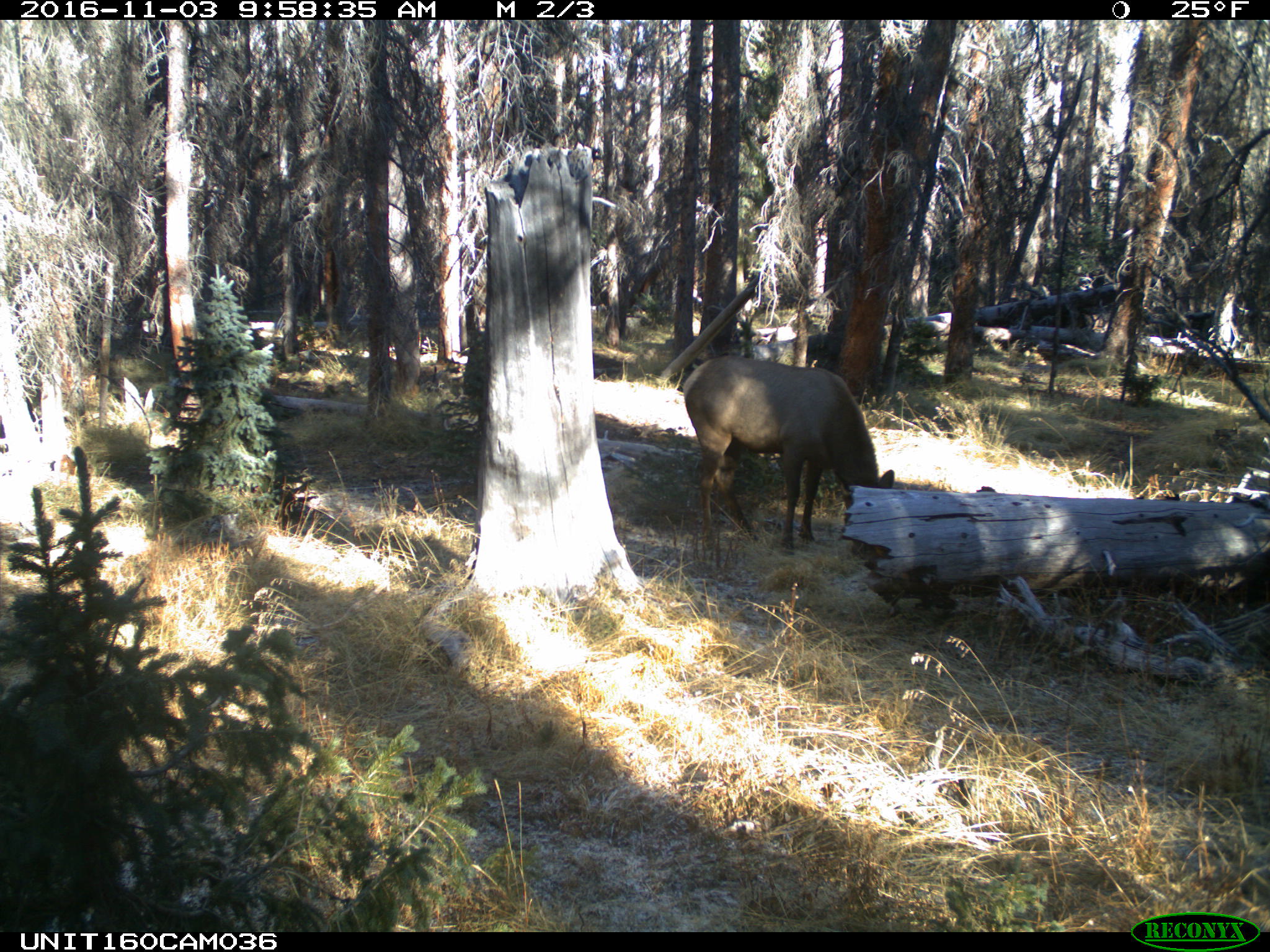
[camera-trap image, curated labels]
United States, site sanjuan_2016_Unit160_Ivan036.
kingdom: Animalia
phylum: Chordata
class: Mammalia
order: Artiodactyla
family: Cervidae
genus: Cervus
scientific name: Cervus elaphus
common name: red deer